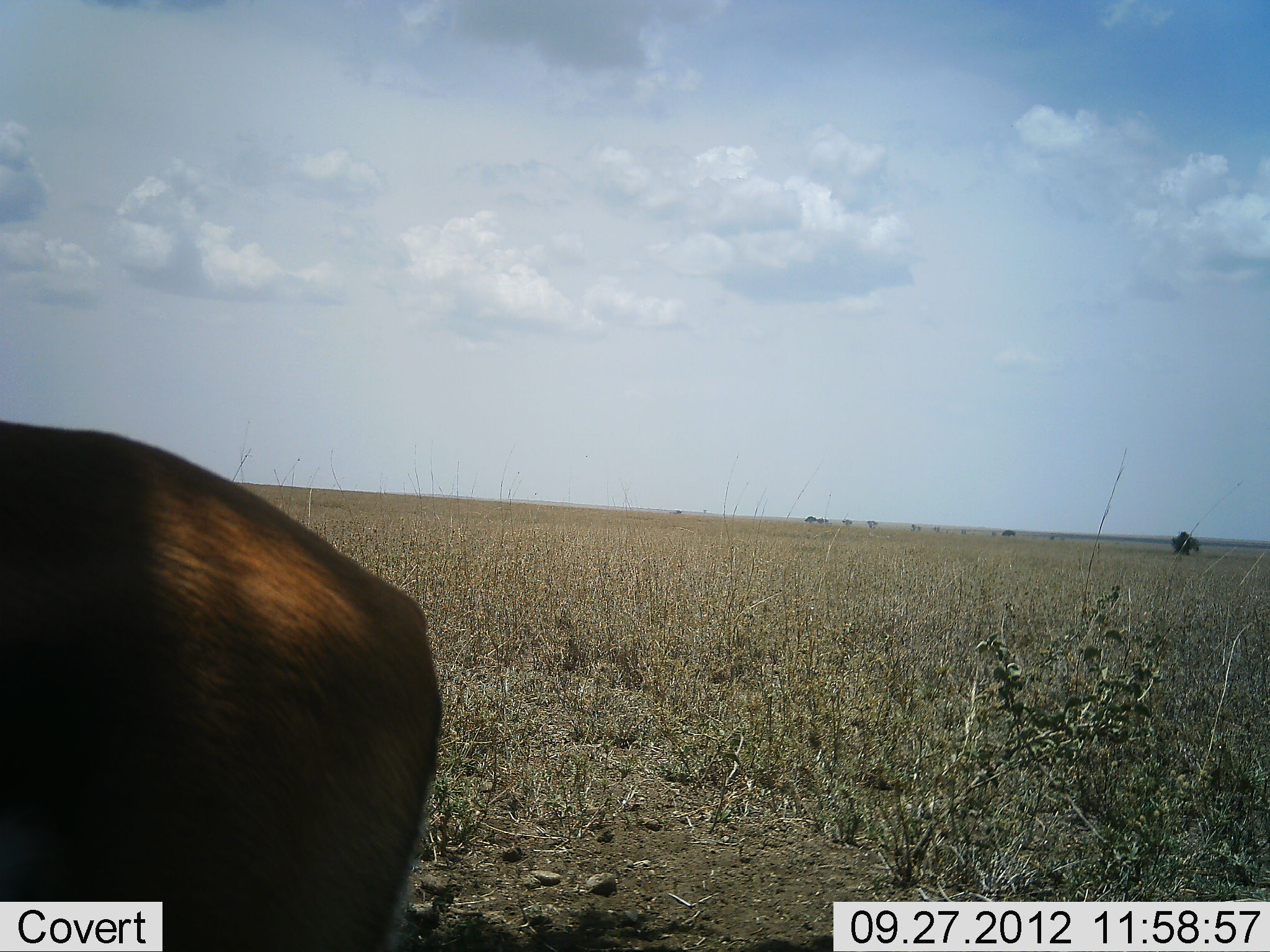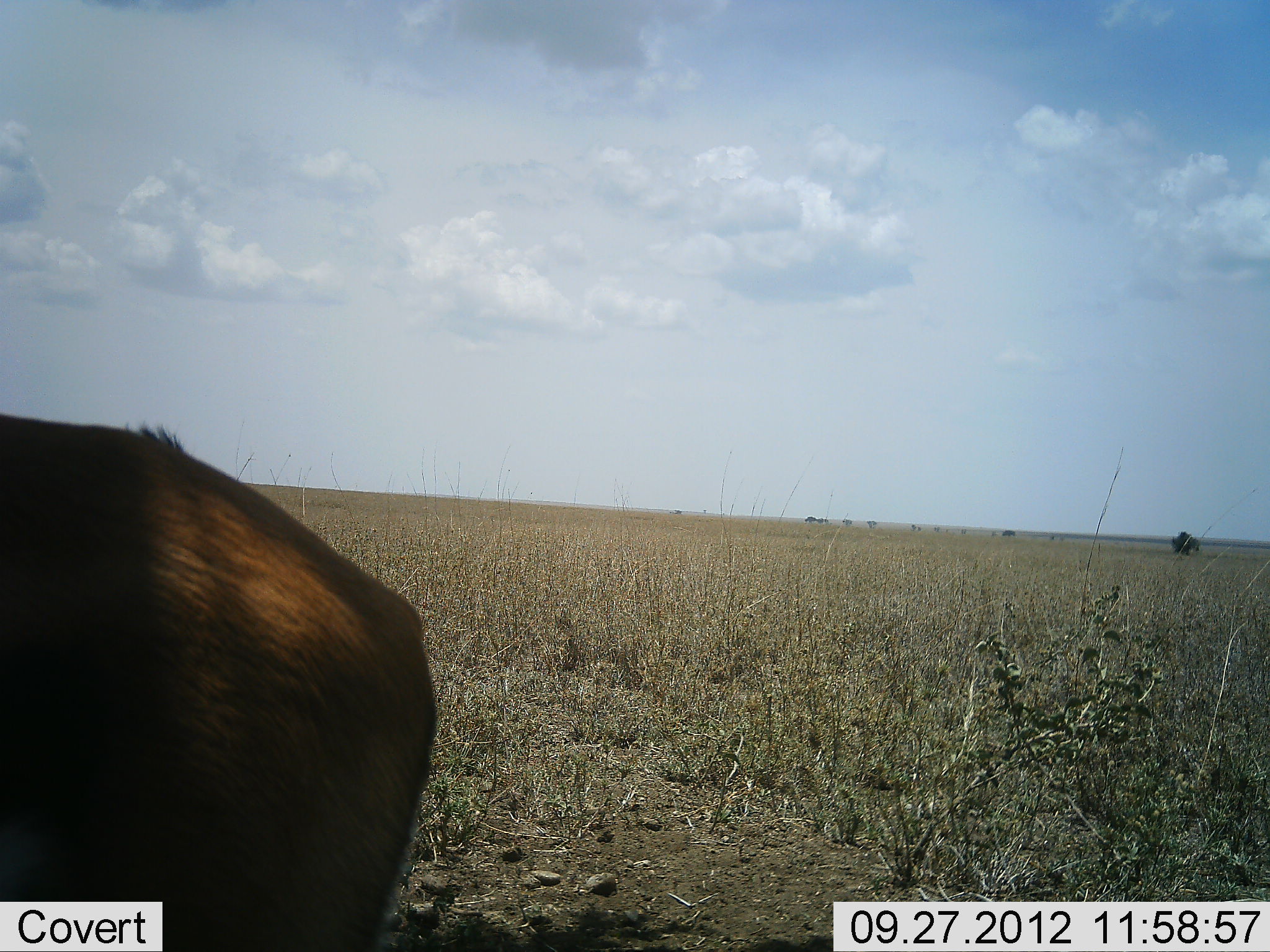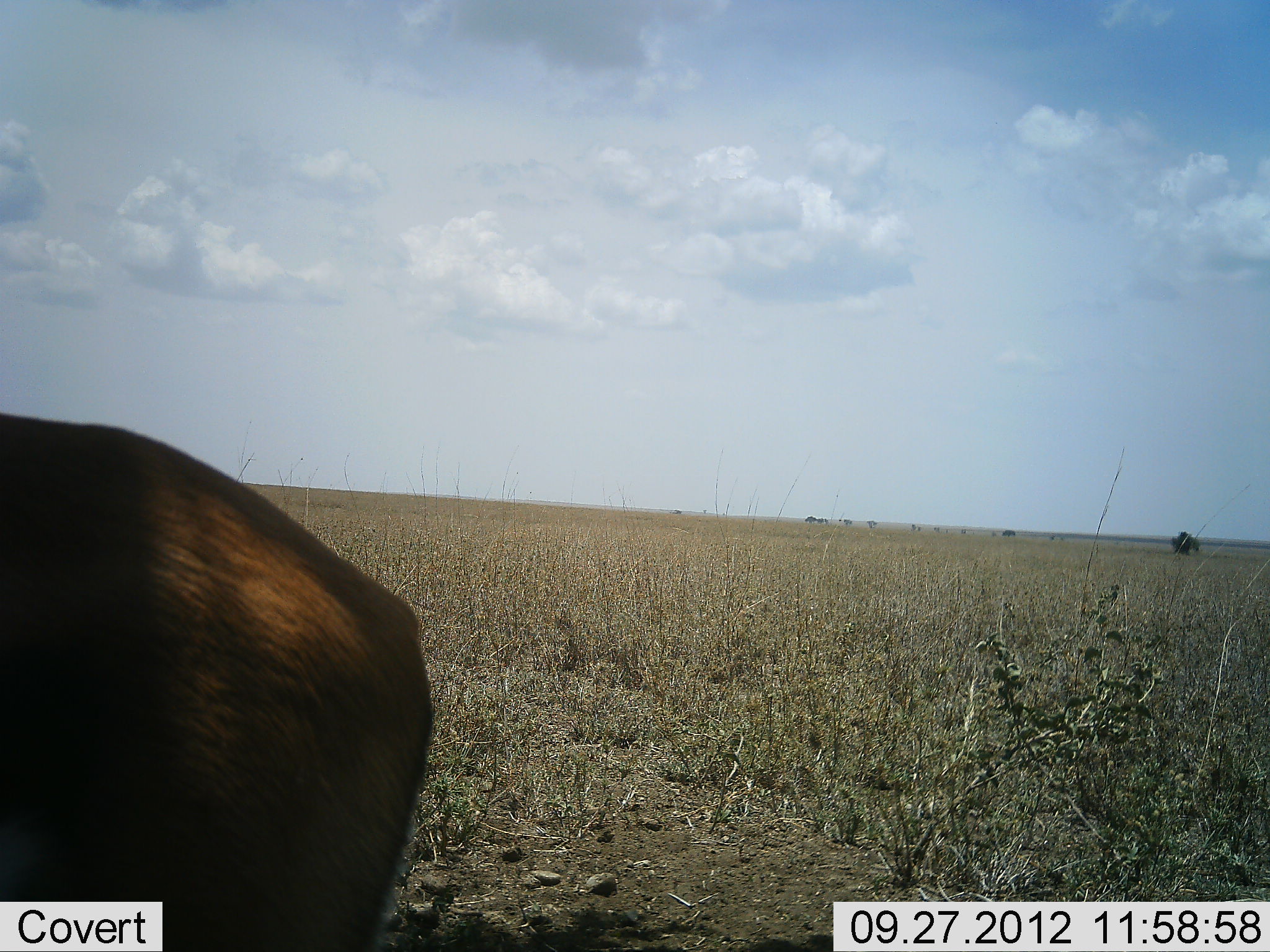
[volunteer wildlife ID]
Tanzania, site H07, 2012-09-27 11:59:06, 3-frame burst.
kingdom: Animalia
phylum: Chordata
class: Mammalia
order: Artiodactyla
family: Bovidae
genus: Eudorcas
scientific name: Eudorcas thomsonii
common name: thomson's gazelle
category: gazellethomsons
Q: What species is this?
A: Gazellethomsons (thomson's gazelle) (Eudorcas thomsonii).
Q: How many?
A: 1.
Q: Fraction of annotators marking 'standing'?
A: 100%.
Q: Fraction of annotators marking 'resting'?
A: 0%.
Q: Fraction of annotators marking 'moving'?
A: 0%.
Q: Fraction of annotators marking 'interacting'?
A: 0%.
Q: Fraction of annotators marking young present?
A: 0%.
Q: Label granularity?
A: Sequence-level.